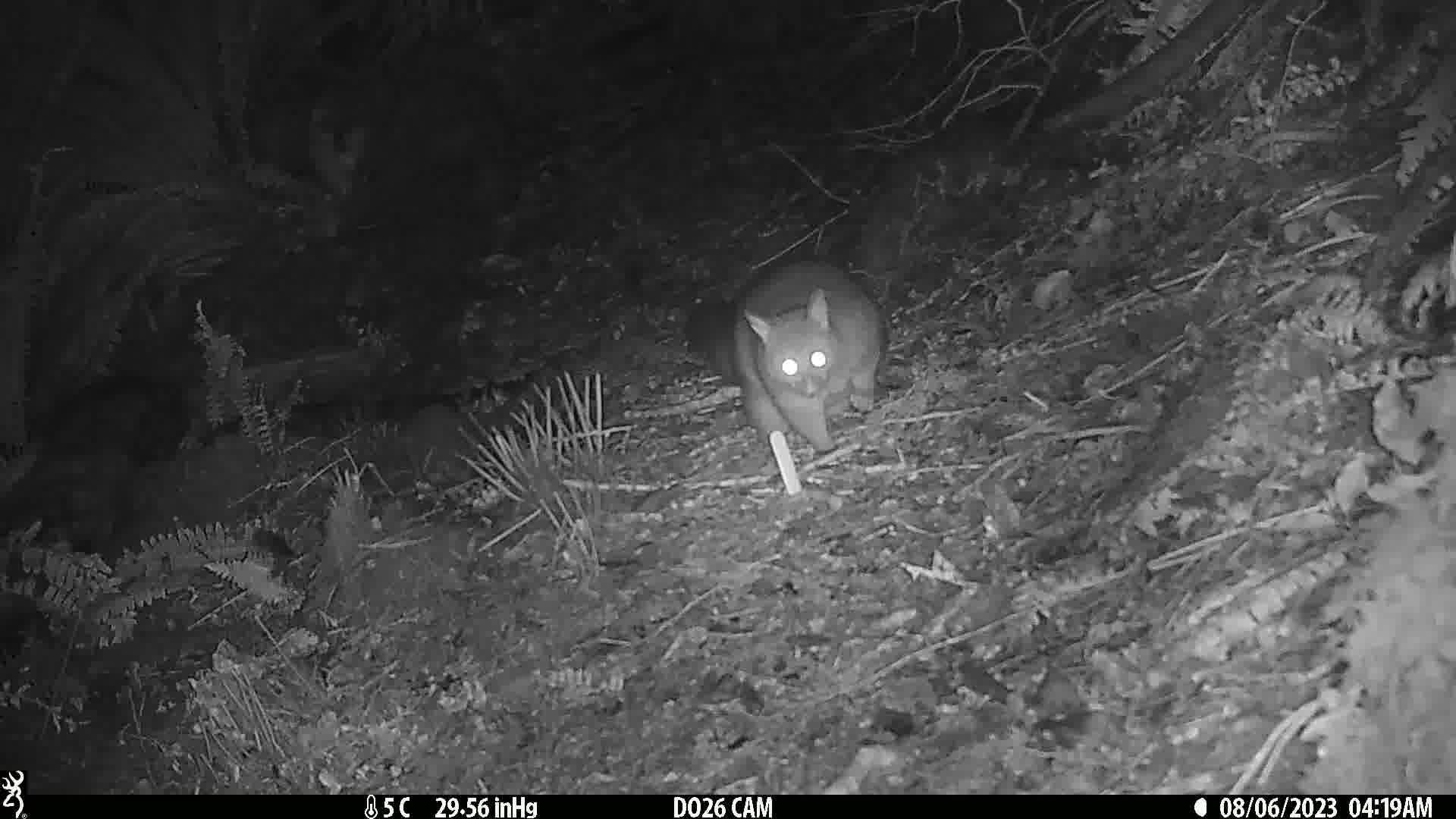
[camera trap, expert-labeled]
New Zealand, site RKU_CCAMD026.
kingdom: Animalia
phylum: Chordata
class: Mammalia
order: Diprotodontia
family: Phalangeridae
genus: Trichosurus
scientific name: Trichosurus vulpecula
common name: common brushtail possum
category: possum